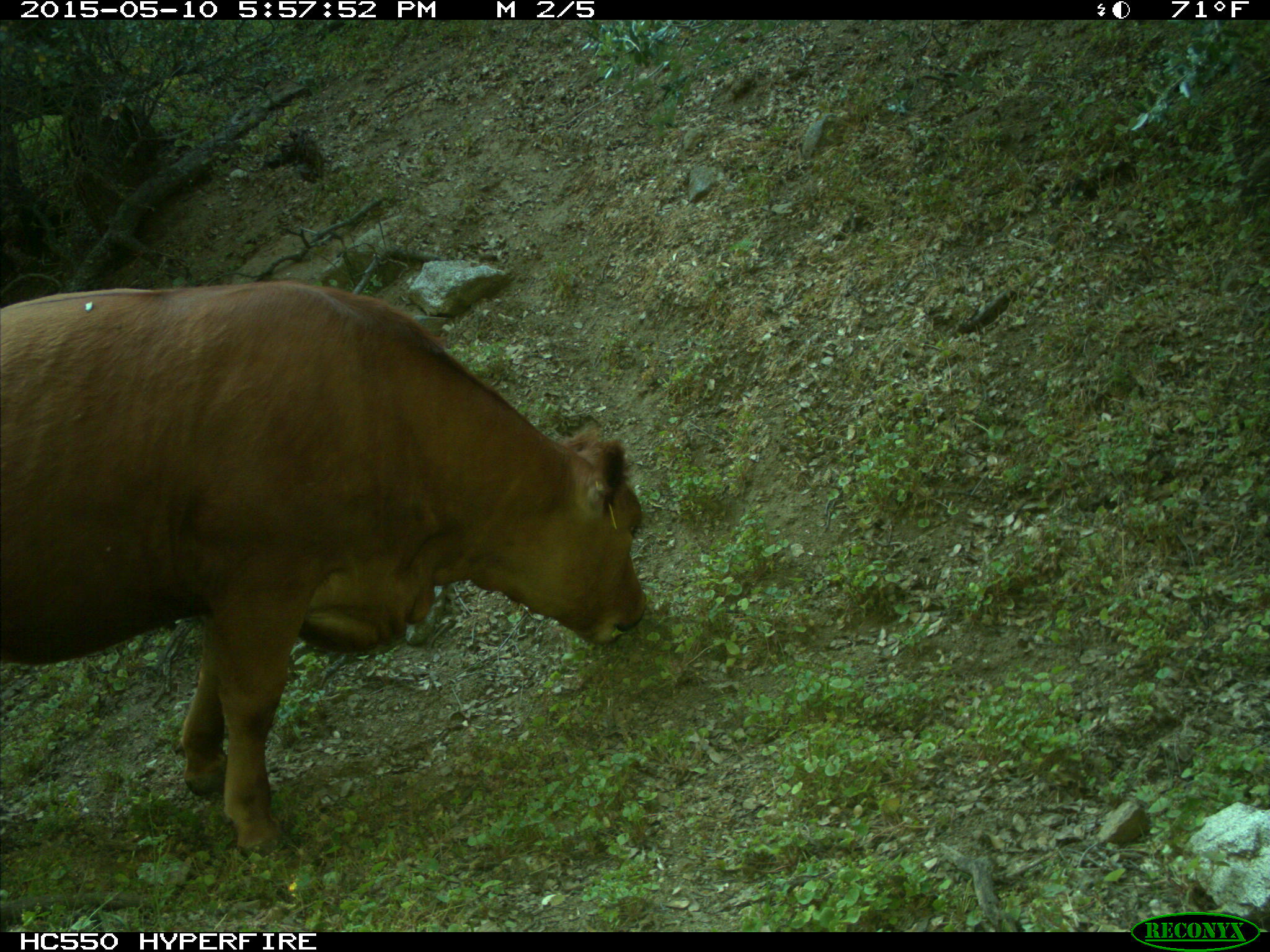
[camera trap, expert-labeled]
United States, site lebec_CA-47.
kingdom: Animalia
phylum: Chordata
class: Mammalia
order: Artiodactyla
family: Bovidae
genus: Bos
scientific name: Bos taurus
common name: domestic cow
Bos taurus (domestic cow).